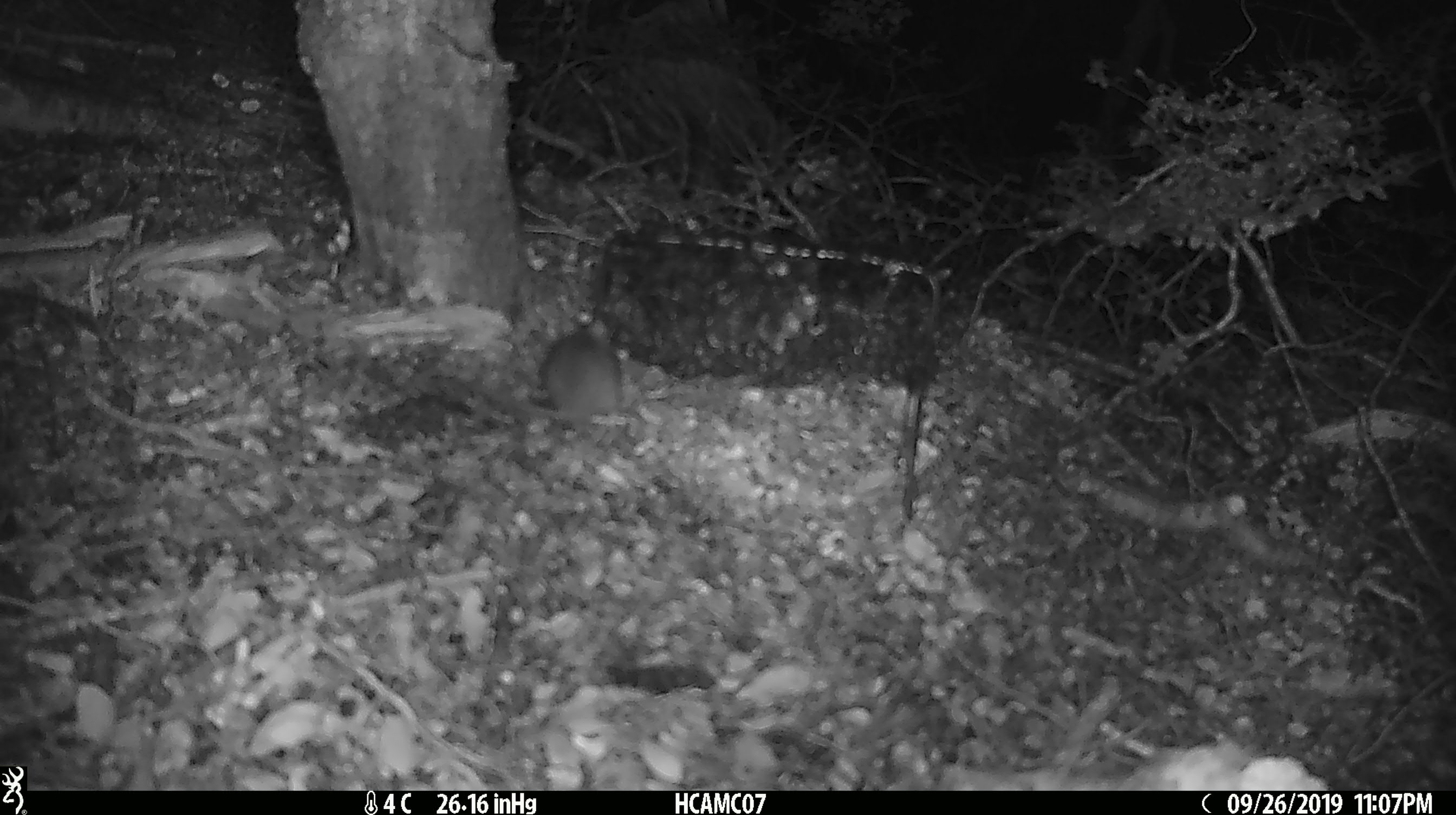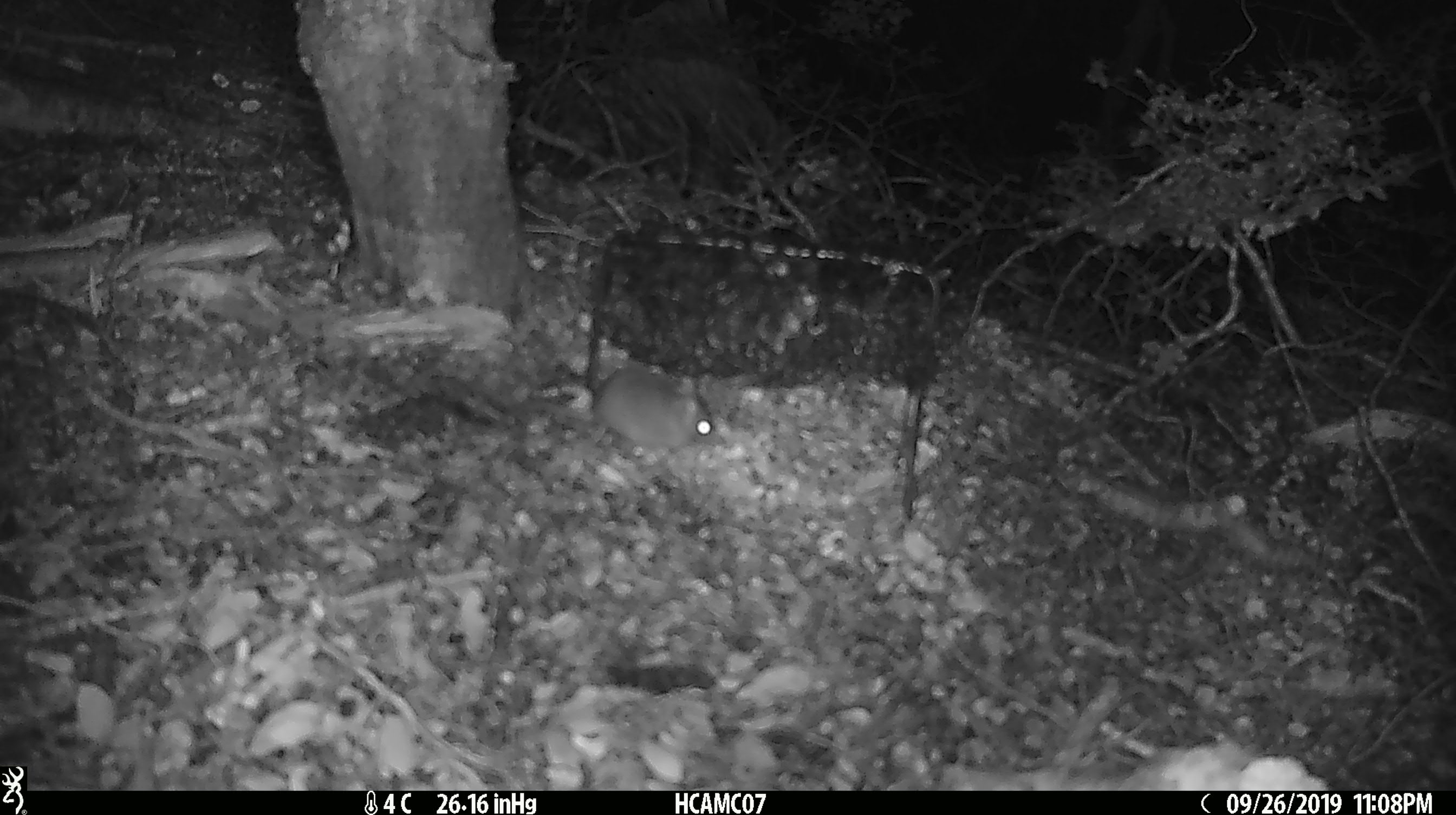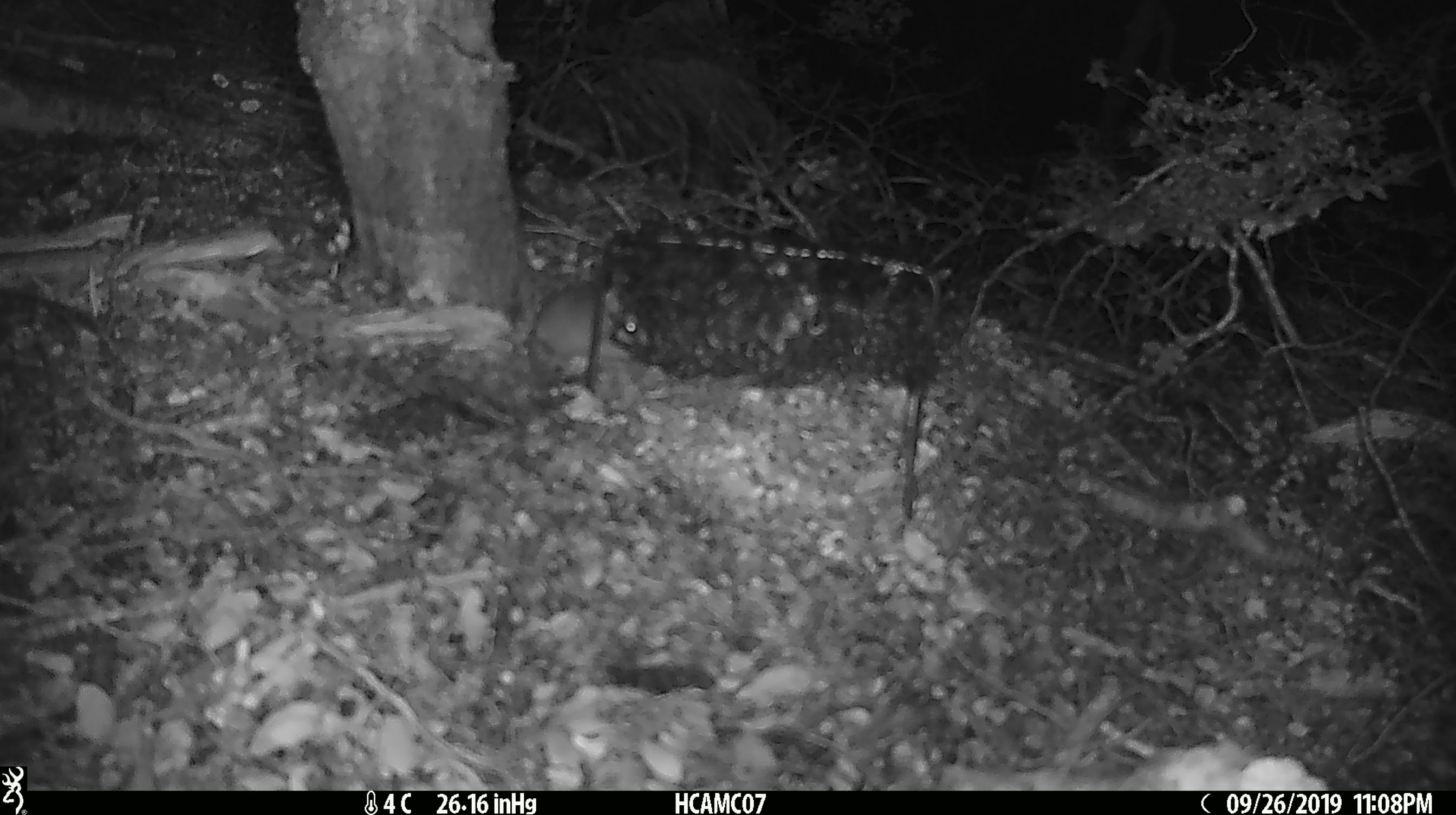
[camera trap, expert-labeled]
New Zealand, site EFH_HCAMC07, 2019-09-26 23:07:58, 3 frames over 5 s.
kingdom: Animalia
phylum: Chordata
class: Mammalia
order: Rodentia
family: Muridae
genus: Mus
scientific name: Mus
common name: mouse